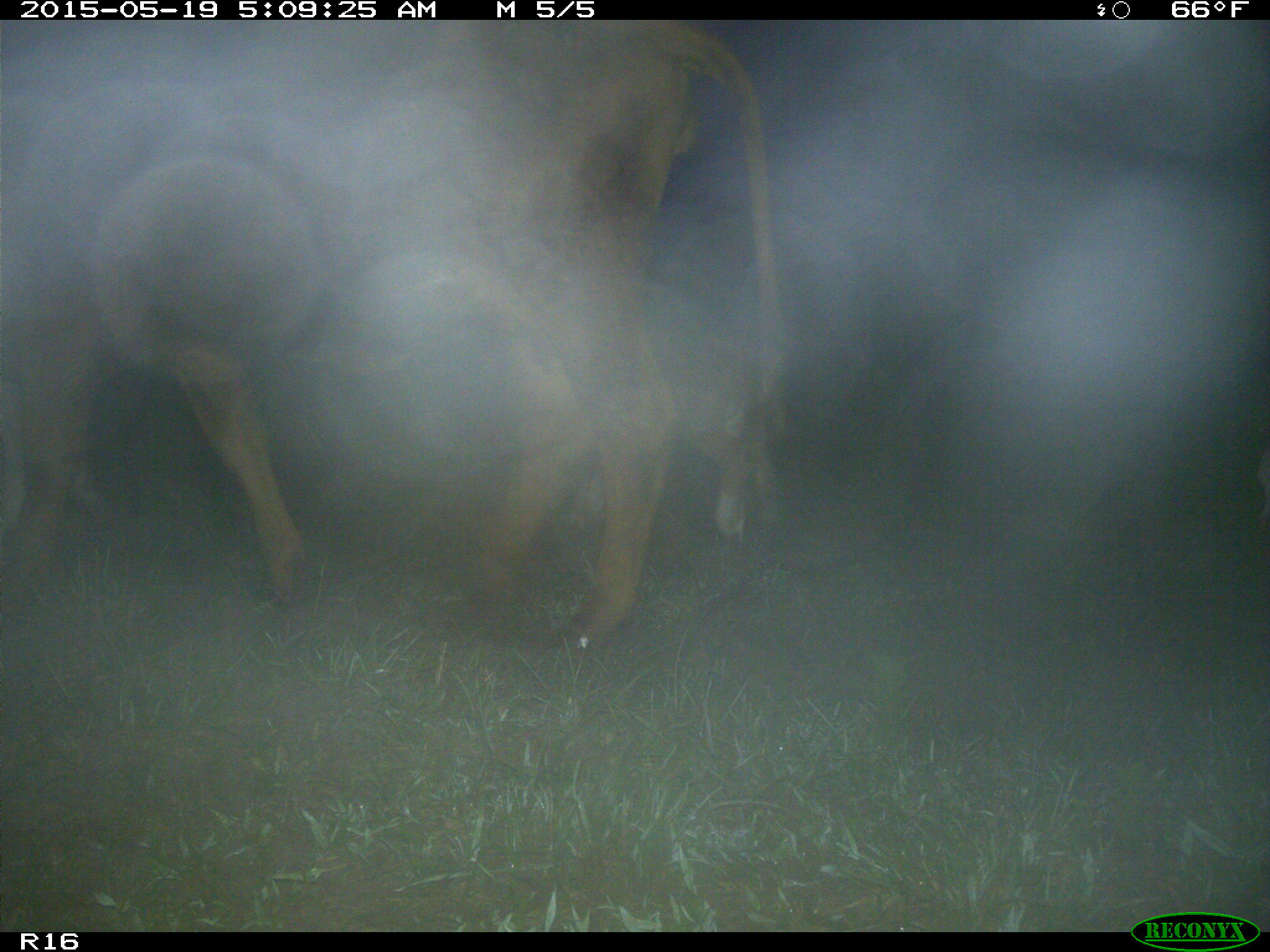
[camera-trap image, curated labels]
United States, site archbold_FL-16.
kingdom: Animalia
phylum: Chordata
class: Mammalia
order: Artiodactyla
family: Bovidae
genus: Bos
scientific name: Bos taurus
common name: domestic cow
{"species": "Bos taurus (domestic cow)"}